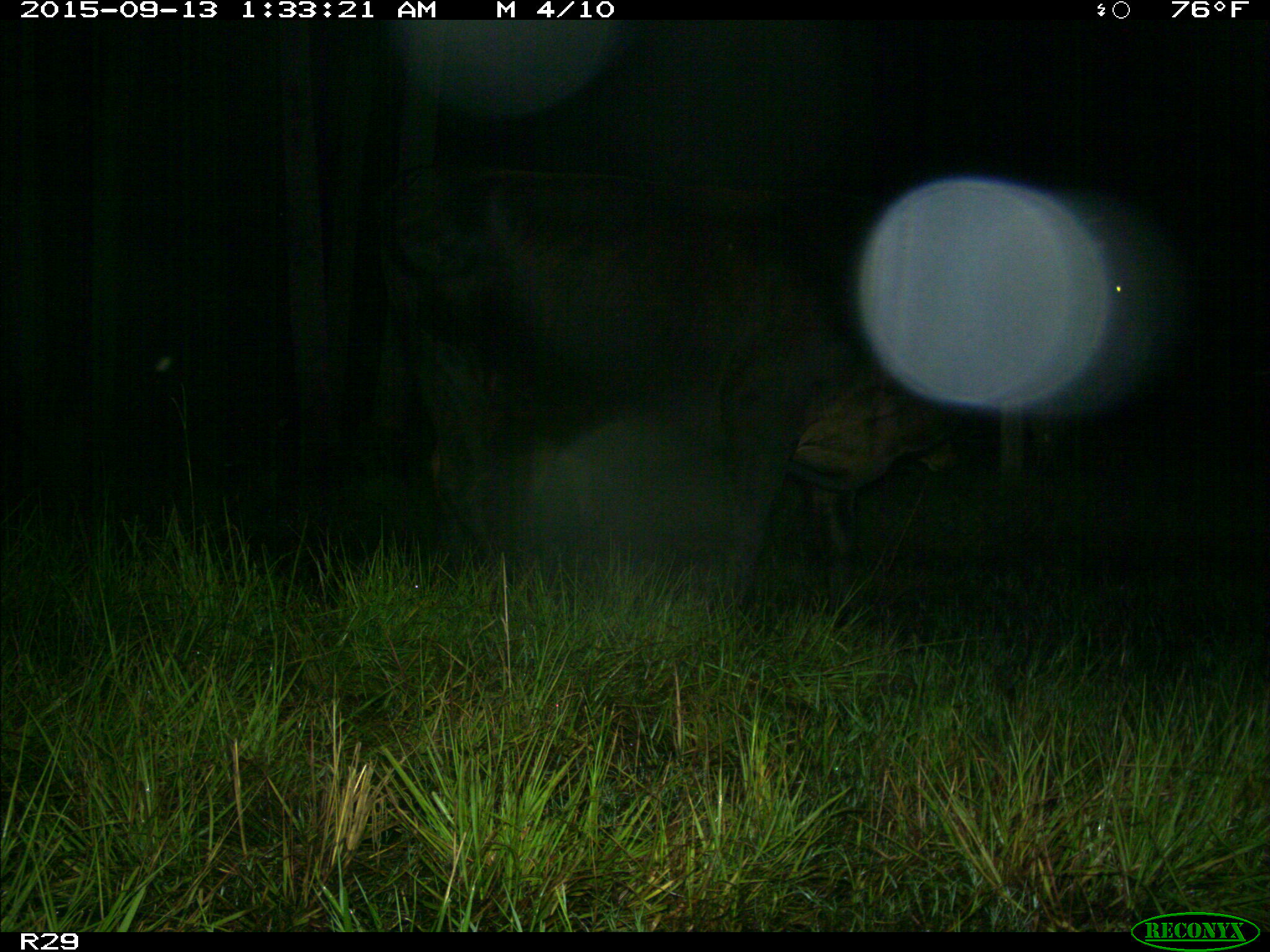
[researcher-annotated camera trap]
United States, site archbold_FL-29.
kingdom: Animalia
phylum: Chordata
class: Mammalia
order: Artiodactyla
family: Bovidae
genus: Bos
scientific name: Bos taurus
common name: domestic cow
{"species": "Bos taurus (domestic cow)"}